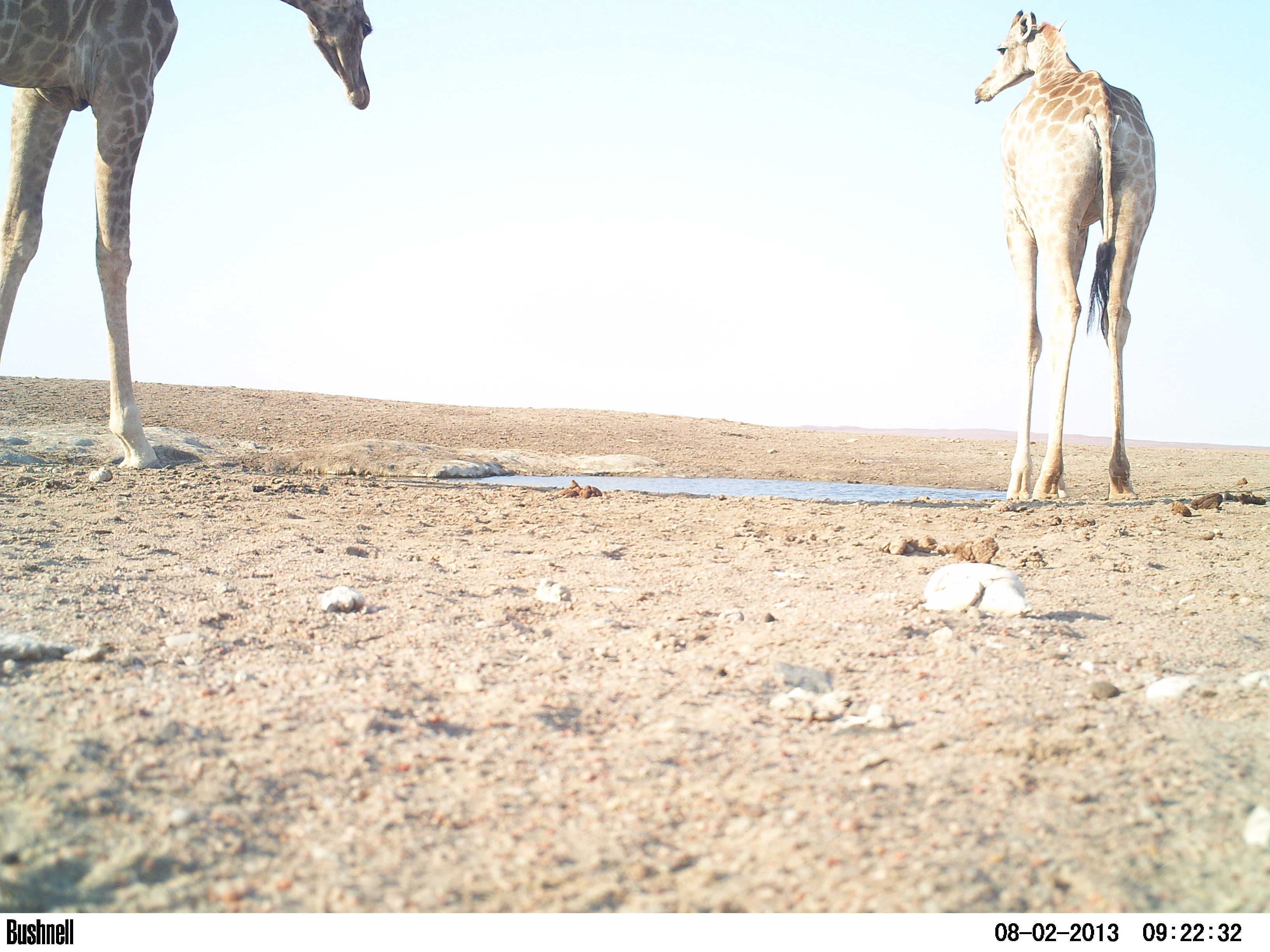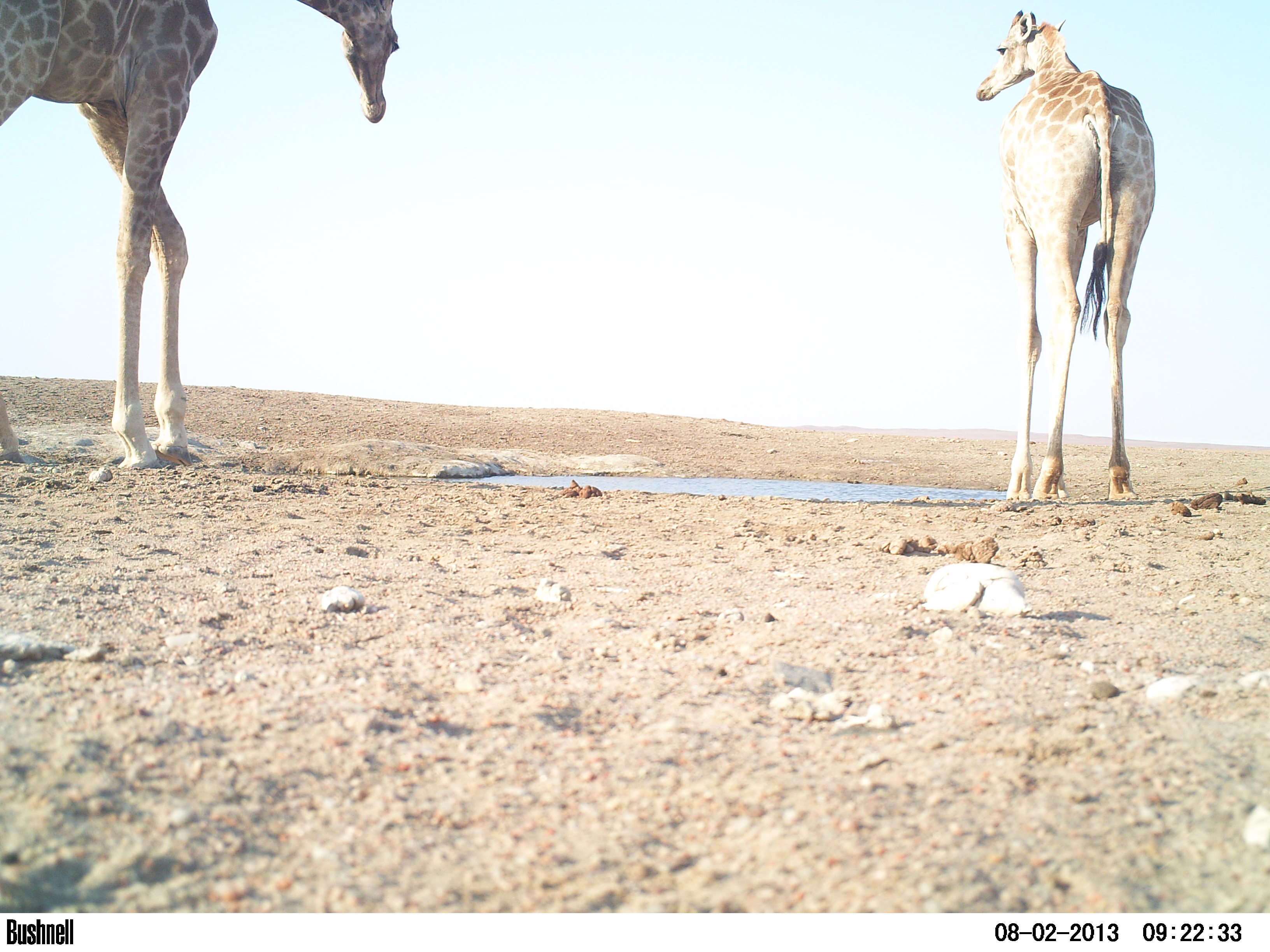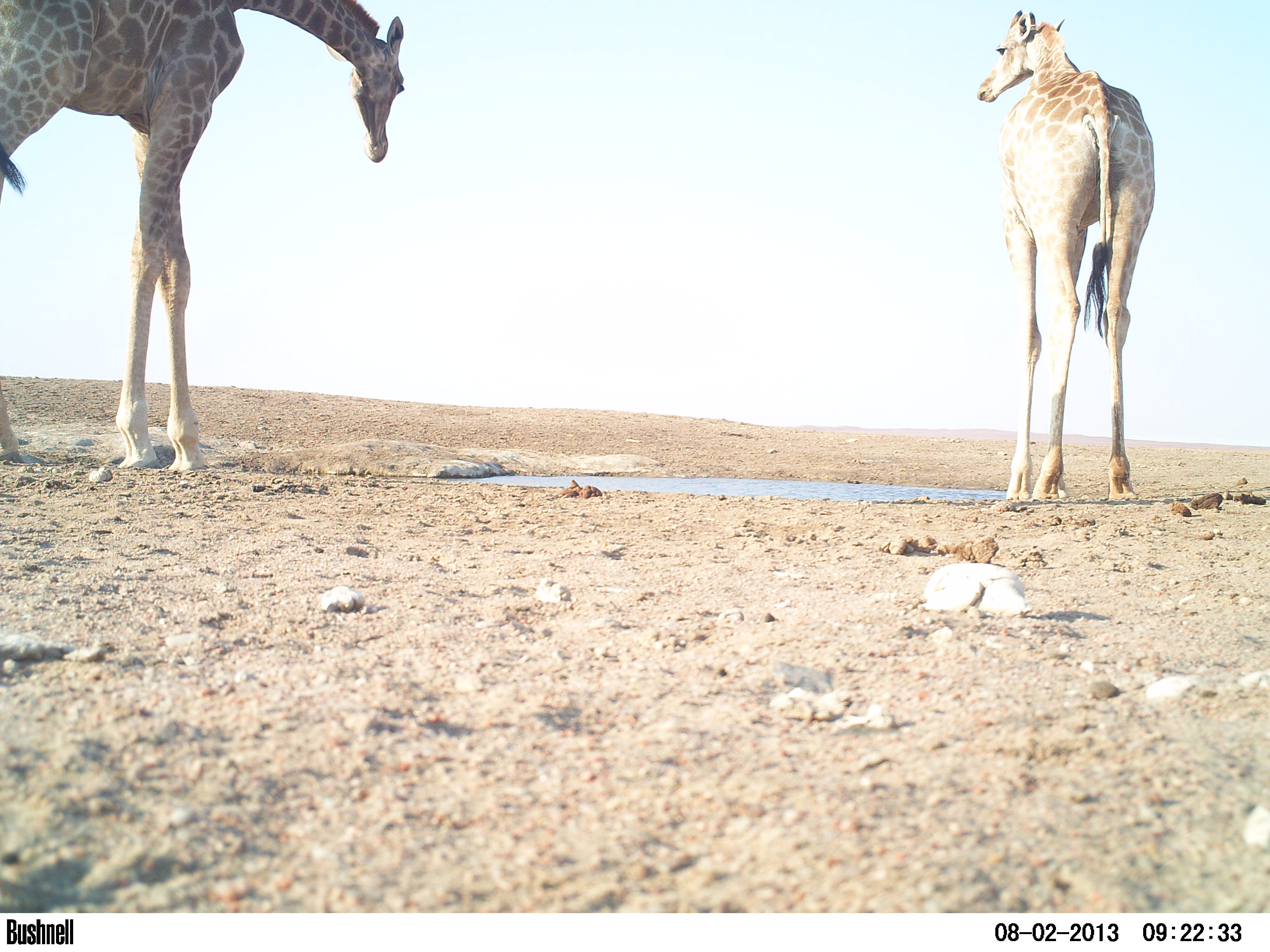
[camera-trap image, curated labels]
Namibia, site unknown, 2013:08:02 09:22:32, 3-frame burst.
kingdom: Animalia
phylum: Chordata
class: Mammalia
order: Artiodactyla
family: Giraffidae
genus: Giraffa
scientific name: Giraffa camelopardalis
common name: giraffe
Giraffa camelopardalis (giraffe).